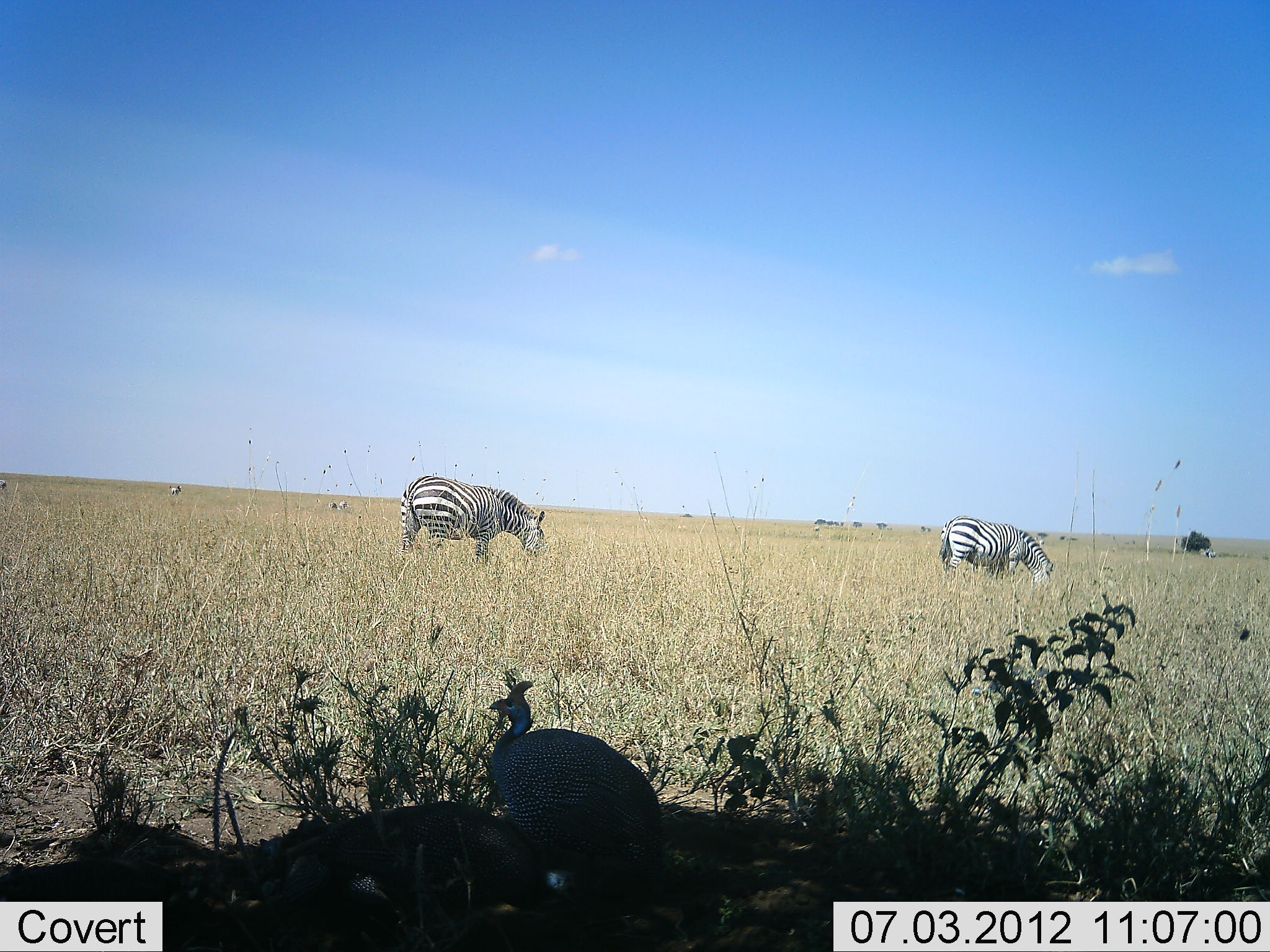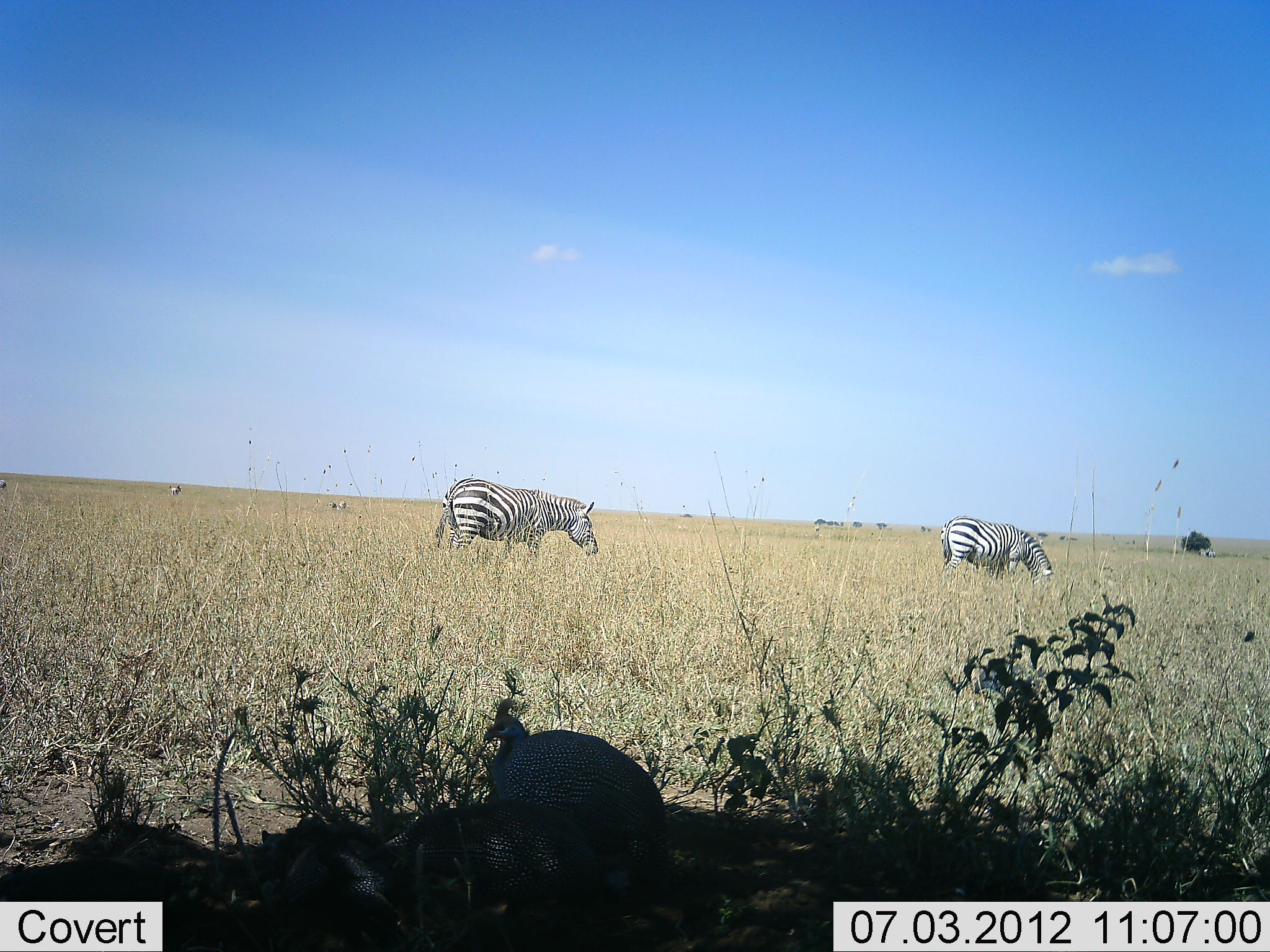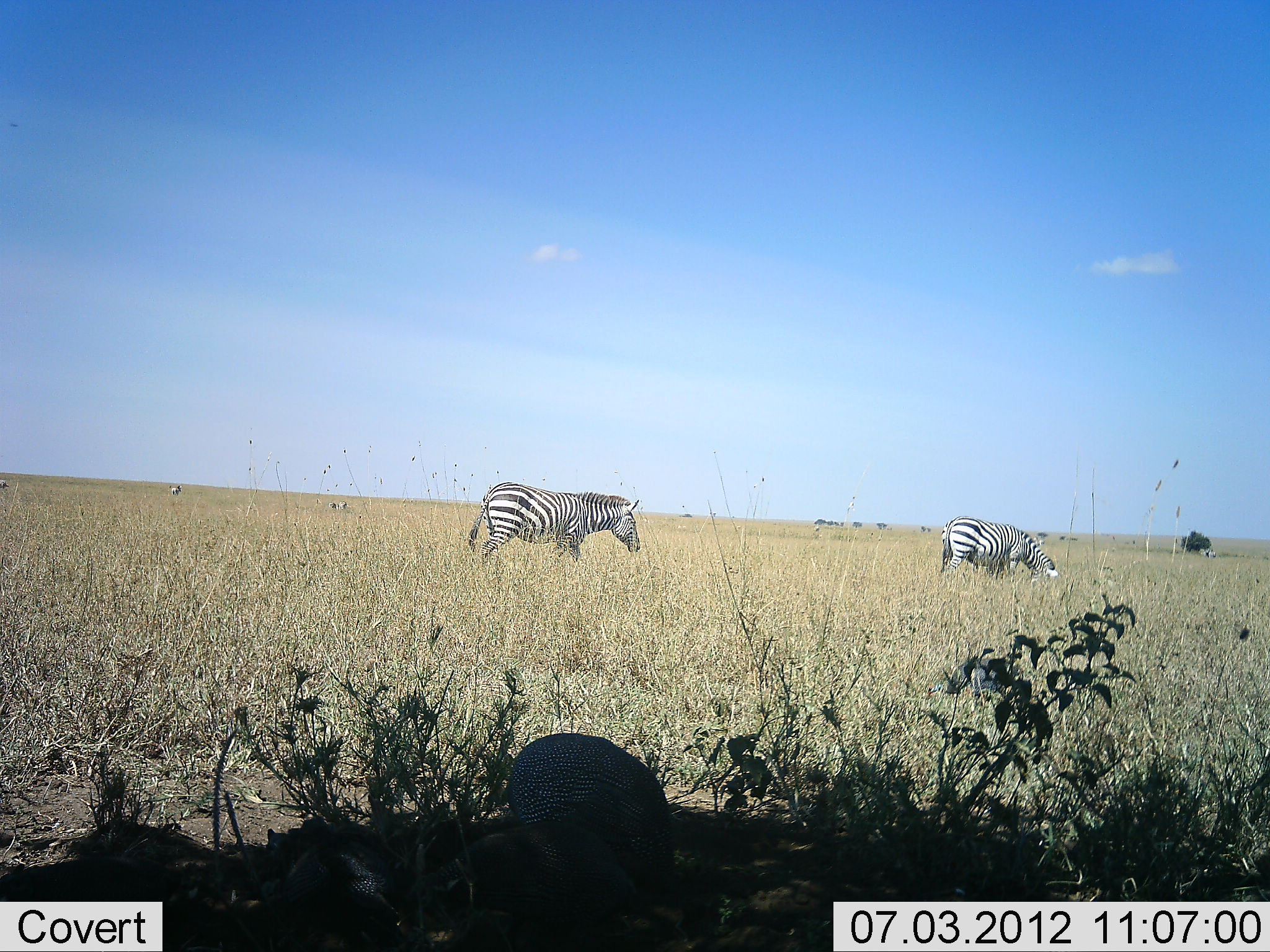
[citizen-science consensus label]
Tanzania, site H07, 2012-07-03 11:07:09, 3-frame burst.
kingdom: Animalia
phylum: Chordata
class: Aves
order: Galliformes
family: Numididae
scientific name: Numididae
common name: guinea fowl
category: guineafowl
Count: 2.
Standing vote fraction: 30%.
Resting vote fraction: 30%.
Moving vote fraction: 0%.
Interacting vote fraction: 0%.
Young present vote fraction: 10%.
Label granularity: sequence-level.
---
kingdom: Animalia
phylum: Chordata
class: Mammalia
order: Perissodactyla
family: Equidae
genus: Equus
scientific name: Equus quagga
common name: plains zebra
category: zebra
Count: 2.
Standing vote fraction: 27%.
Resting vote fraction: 0%.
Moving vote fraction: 73%.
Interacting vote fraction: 0%.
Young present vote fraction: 0%.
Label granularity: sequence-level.